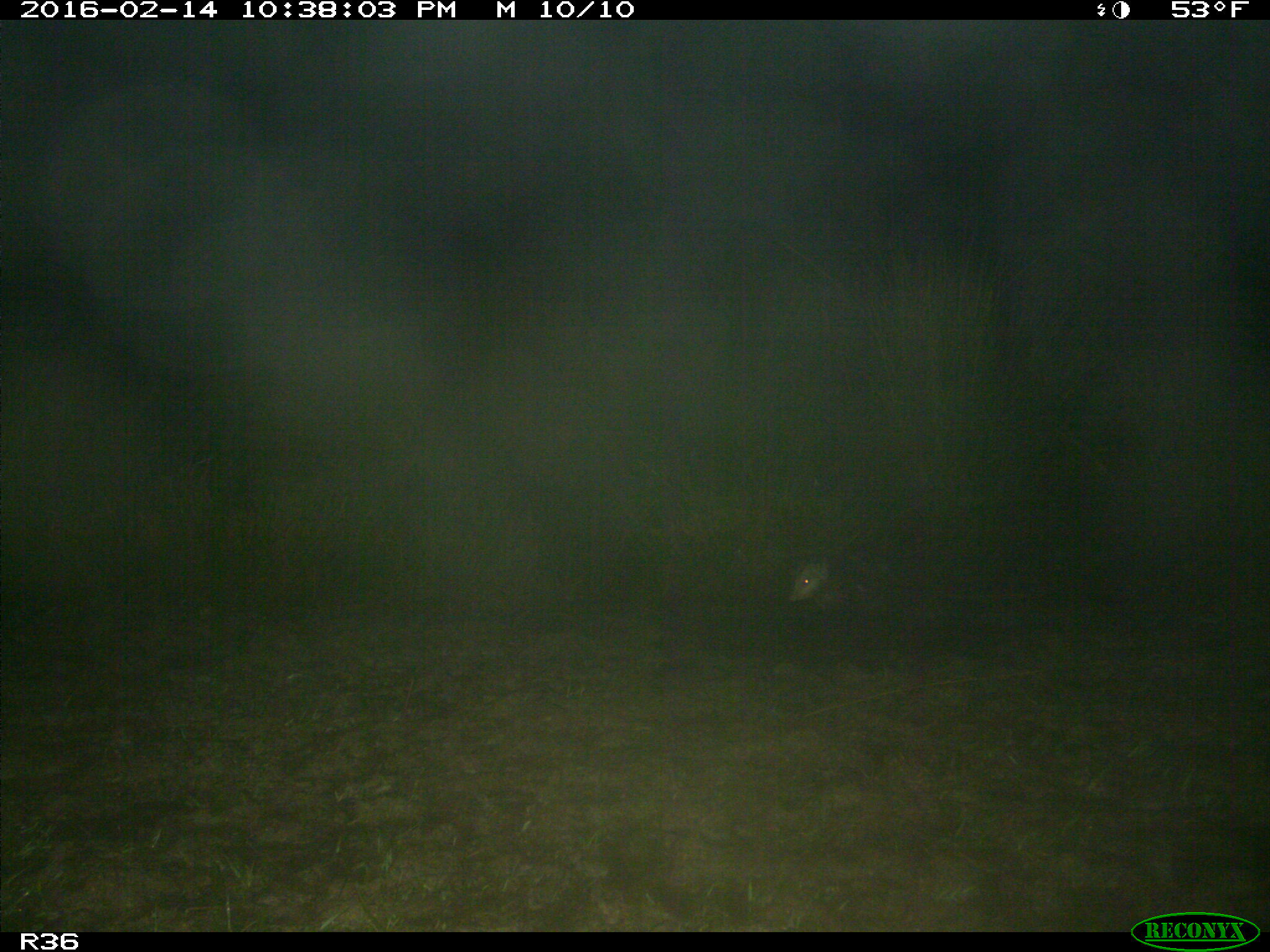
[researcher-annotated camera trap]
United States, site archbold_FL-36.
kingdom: Animalia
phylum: Chordata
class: Mammalia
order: Didelphimorphia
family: Didelphidae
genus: Didelphis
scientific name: Didelphis virginiana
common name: virginia opossum